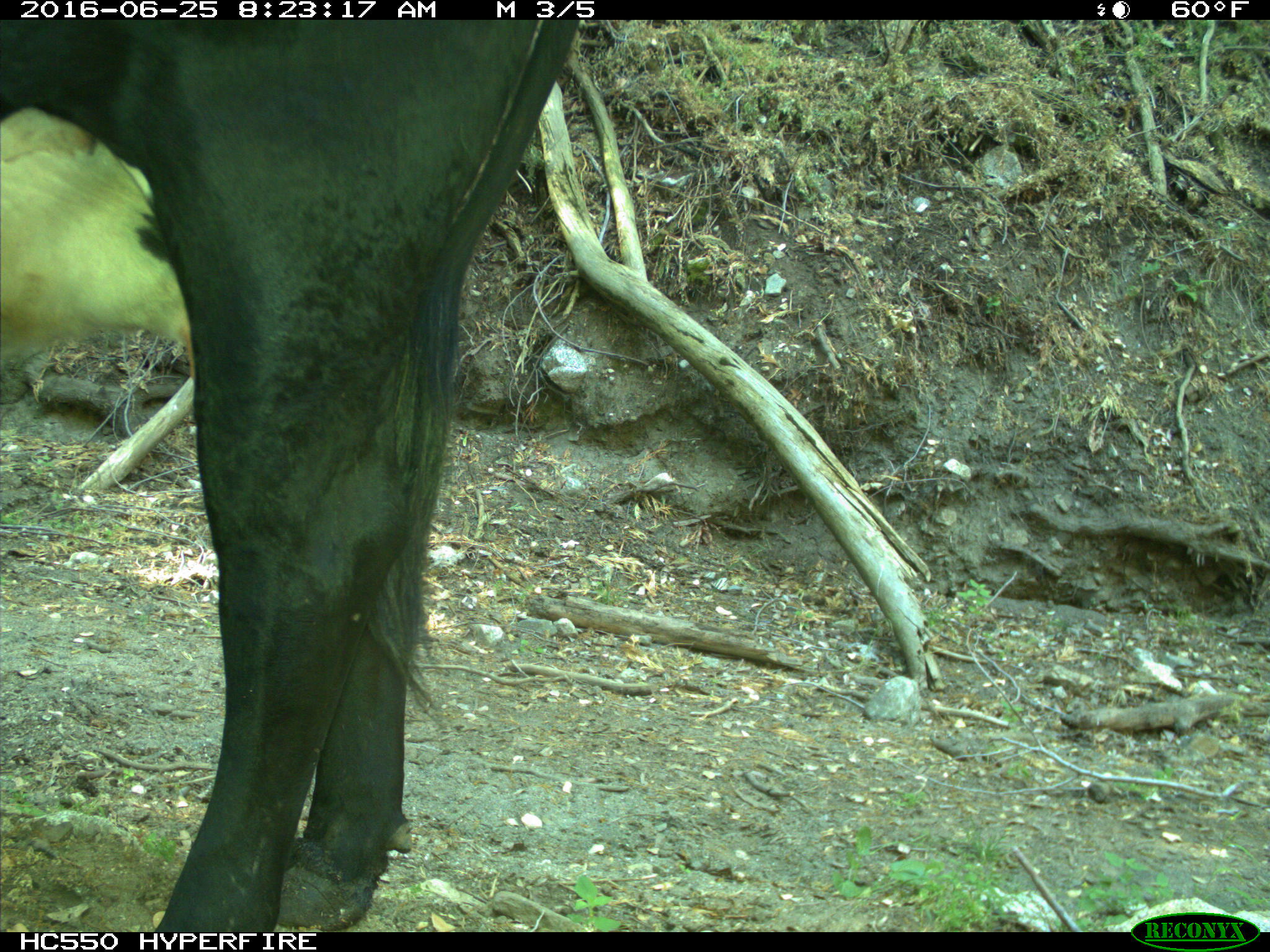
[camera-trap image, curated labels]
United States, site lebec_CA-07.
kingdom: Animalia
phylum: Chordata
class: Mammalia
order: Artiodactyla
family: Bovidae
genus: Bos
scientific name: Bos taurus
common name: domestic cow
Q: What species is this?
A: Bos taurus (domestic cow).